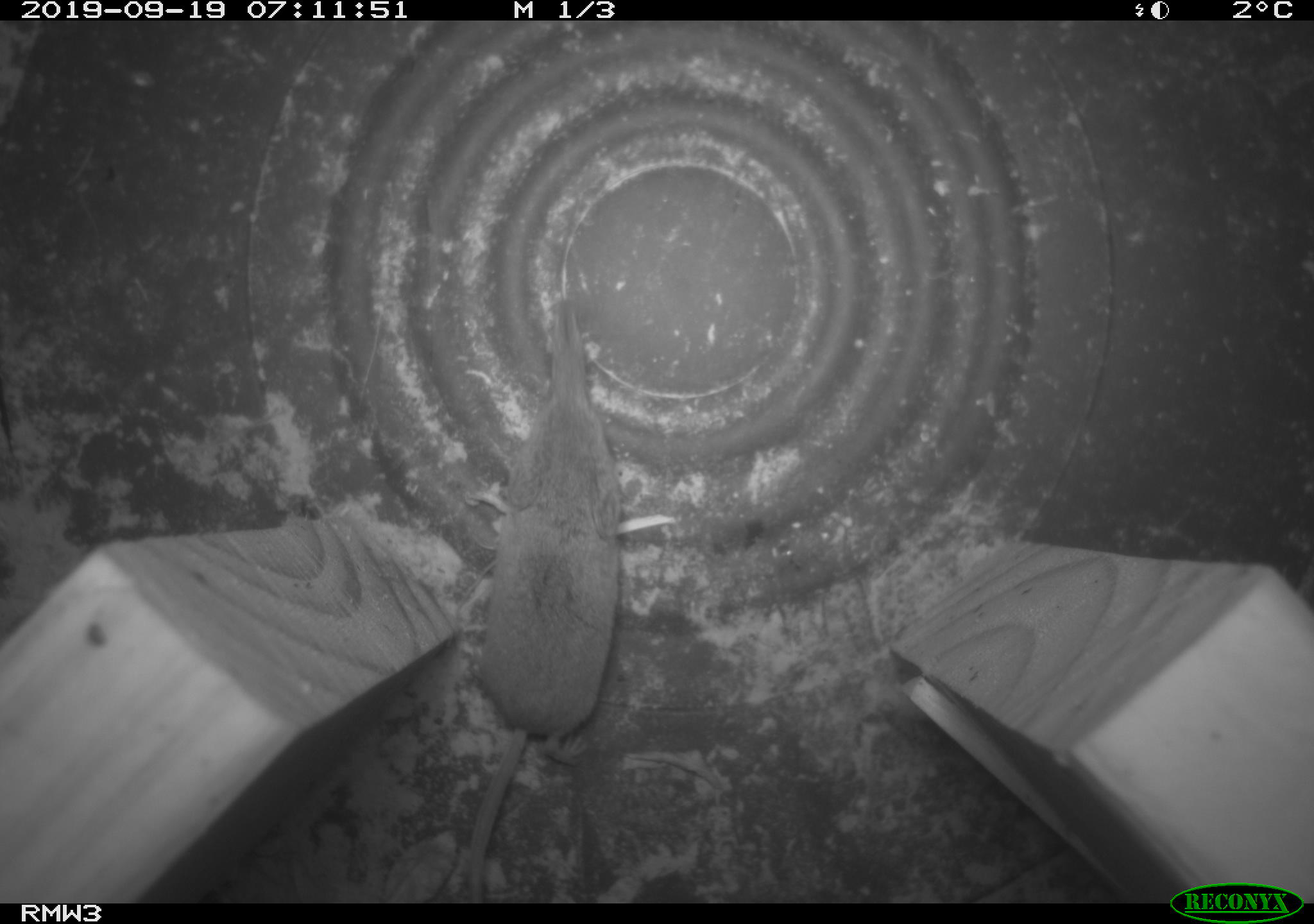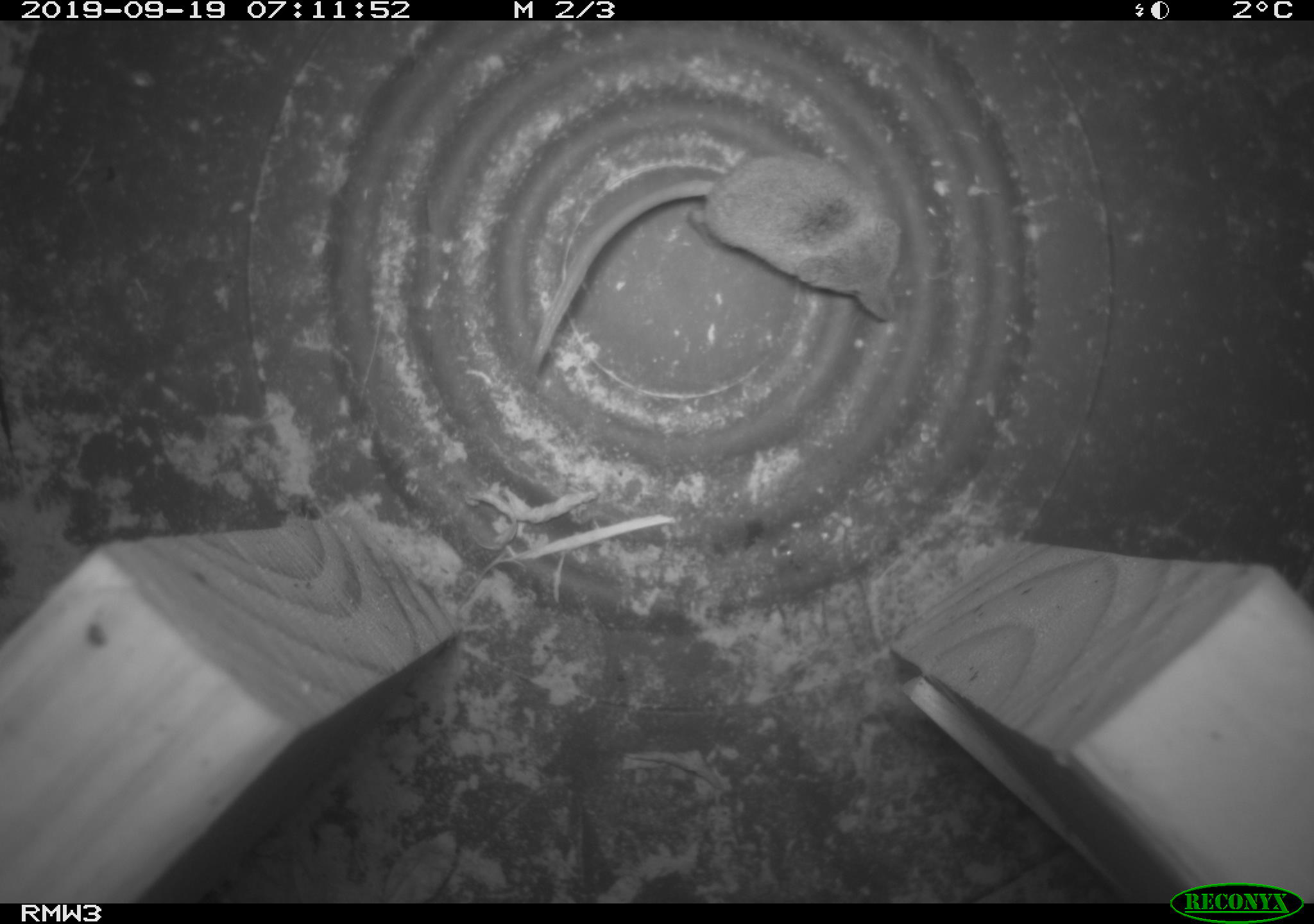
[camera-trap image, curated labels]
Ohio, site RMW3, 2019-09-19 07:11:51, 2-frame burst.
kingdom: Animalia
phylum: Chordata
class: Mammalia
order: Eulipotyphla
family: Soricidae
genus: Sorex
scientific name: Sorex cinereus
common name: masked shrew